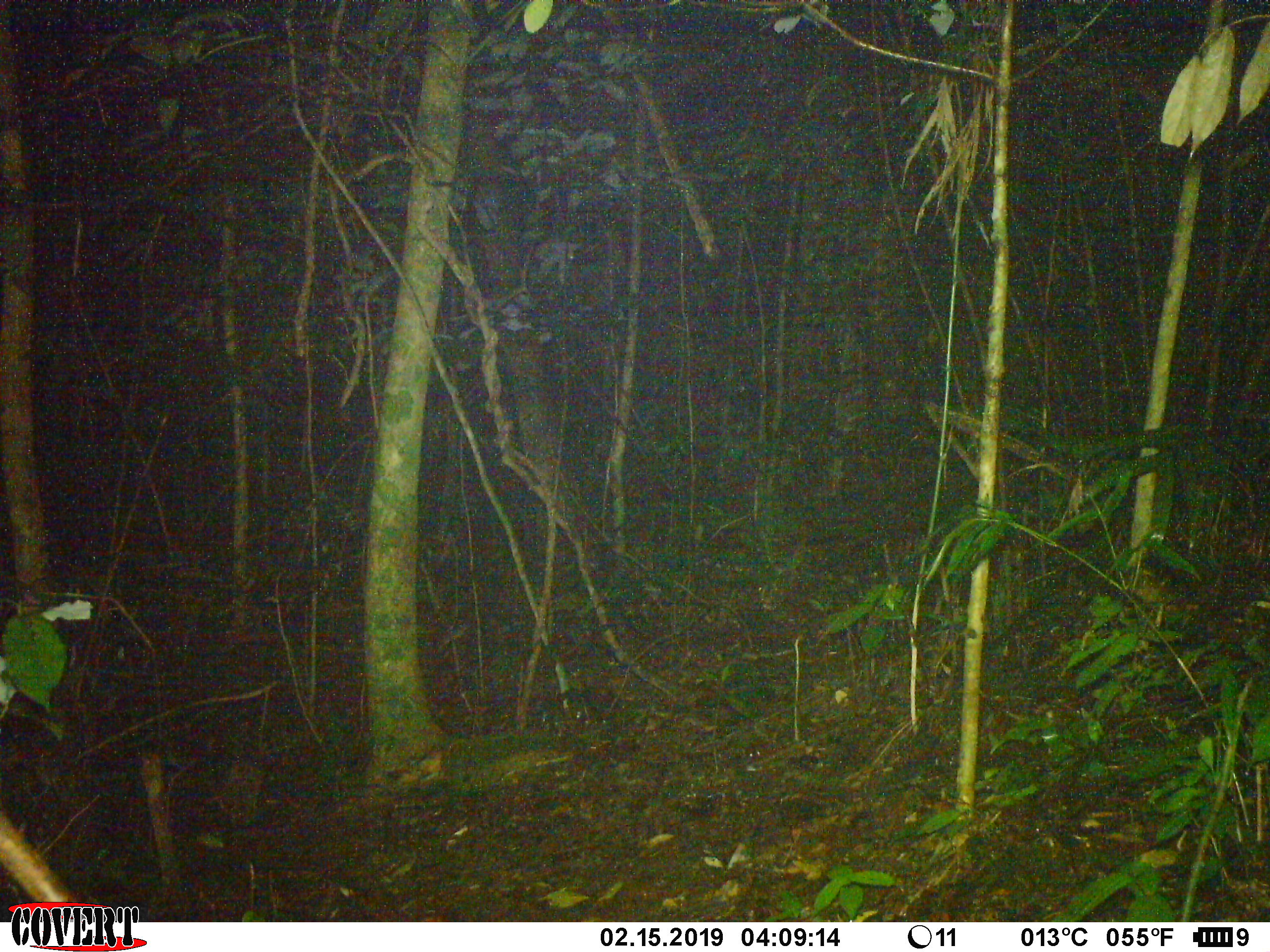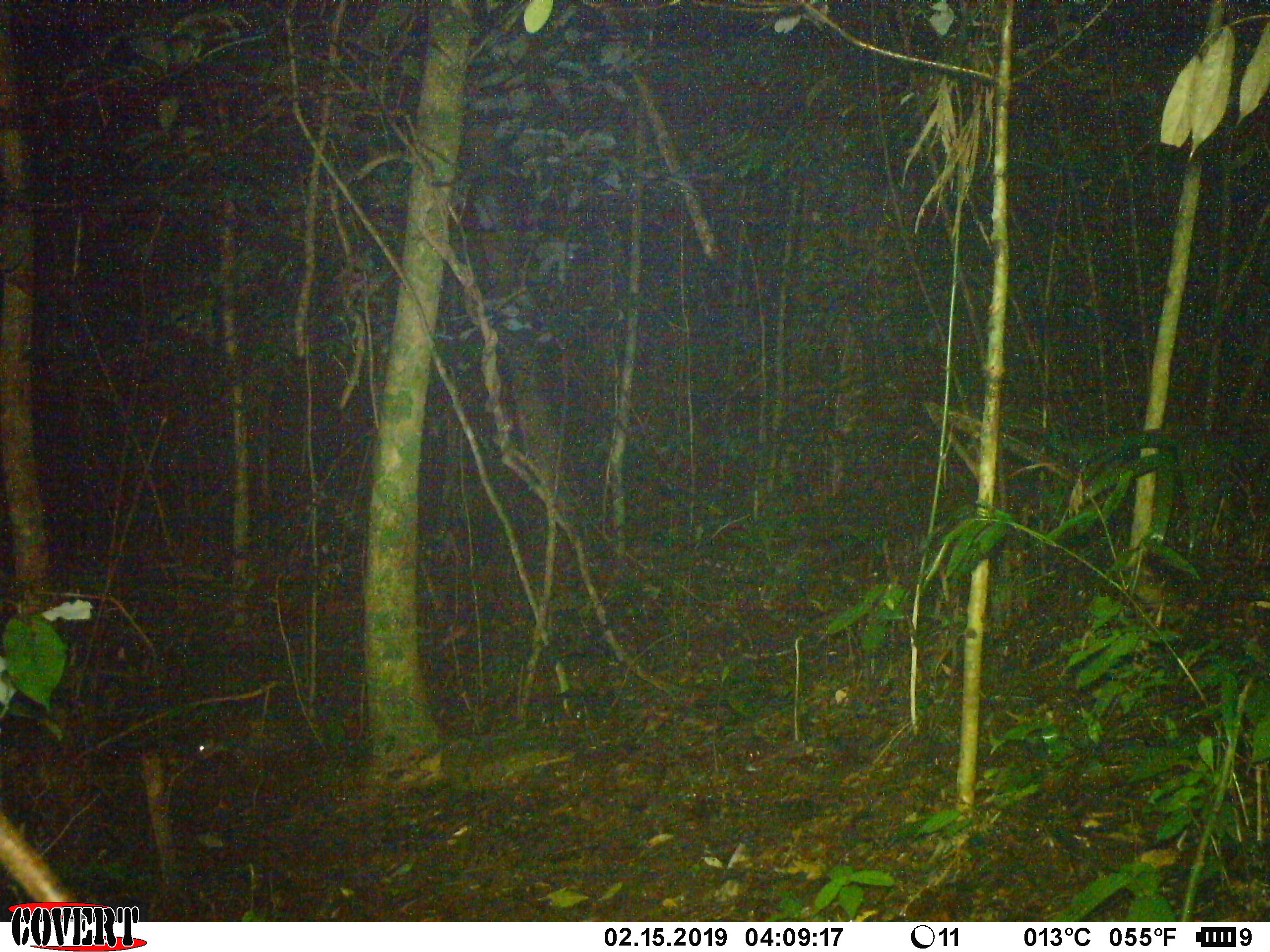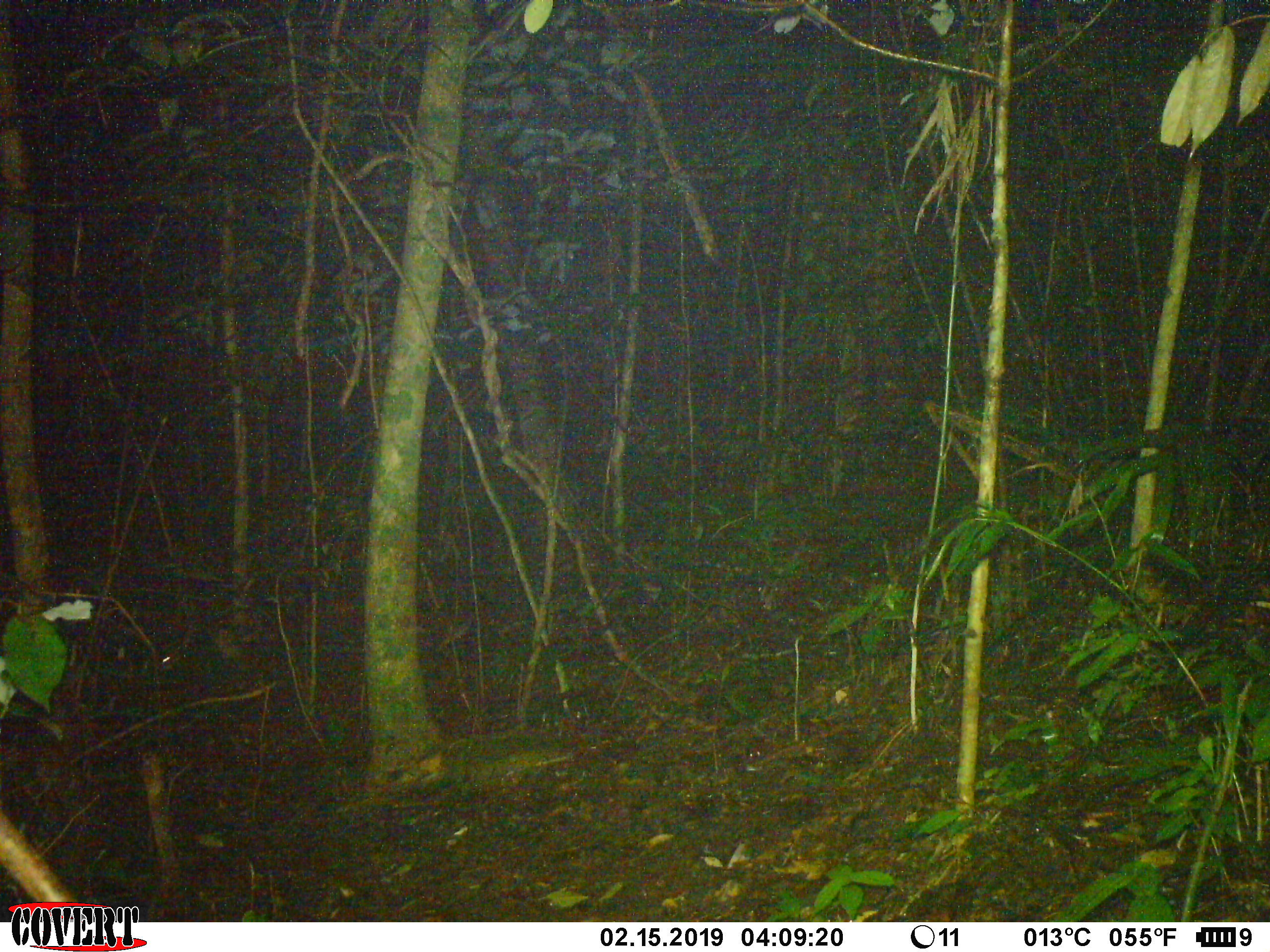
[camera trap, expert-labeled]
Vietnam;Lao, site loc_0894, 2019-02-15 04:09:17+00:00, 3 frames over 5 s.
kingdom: Animalia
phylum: Chordata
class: Mammalia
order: Rodentia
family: Hystricidae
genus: Atherurus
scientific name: Atherurus macrourus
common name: asiatic brush-tailed porcupine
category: asiatic brush tailed porcupine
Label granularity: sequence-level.